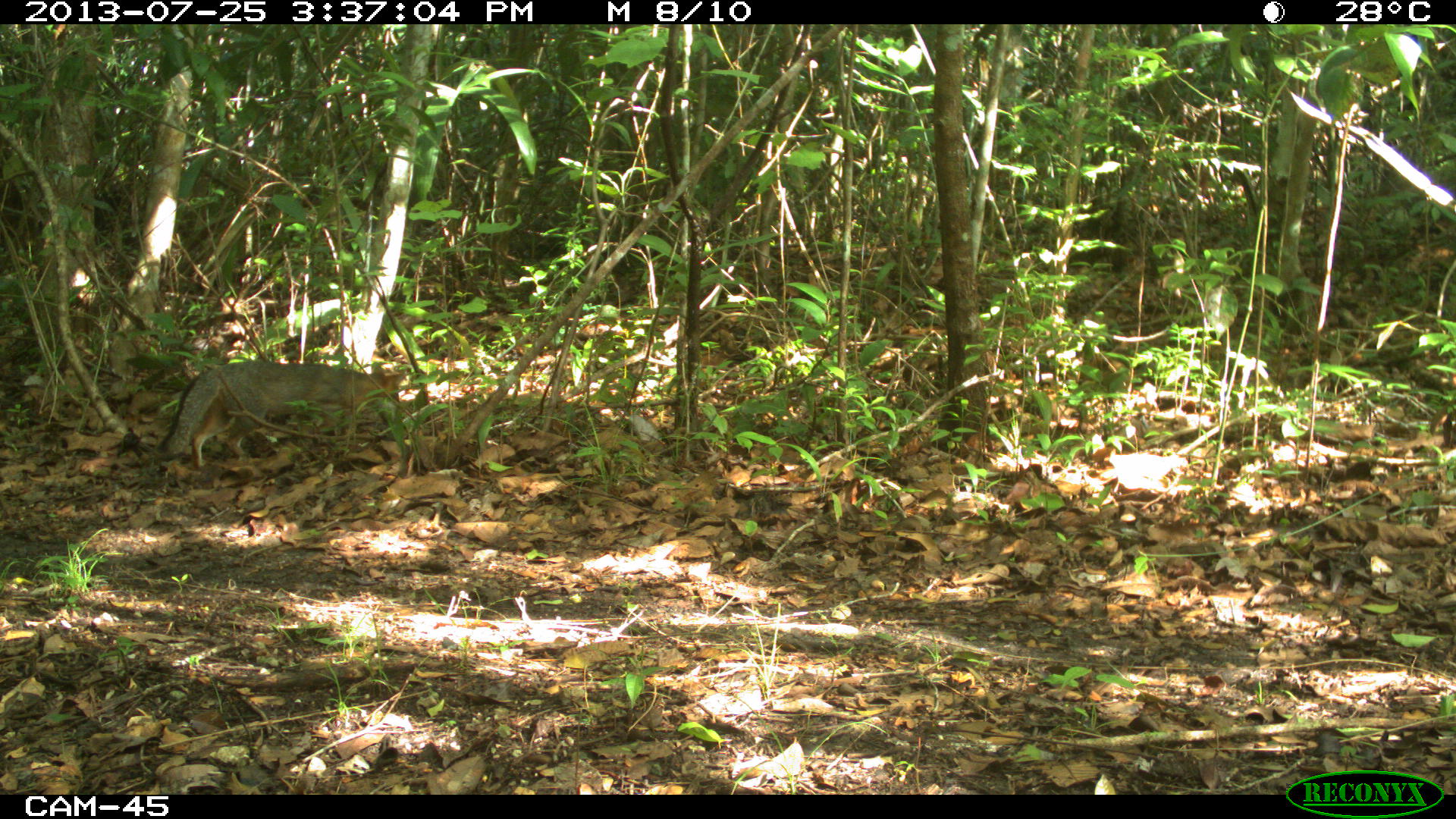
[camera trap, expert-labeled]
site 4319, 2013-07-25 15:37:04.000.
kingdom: Animalia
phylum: Chordata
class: Mammalia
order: Carnivora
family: Canidae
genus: Urocyon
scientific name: Urocyon cinereoargenteus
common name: gray fox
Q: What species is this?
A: Urocyon cinereoargenteus (gray fox).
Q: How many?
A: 1.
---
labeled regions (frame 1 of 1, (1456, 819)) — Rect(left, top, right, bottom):
urocyon cinereoargenteus: Rect(159, 359, 407, 470)